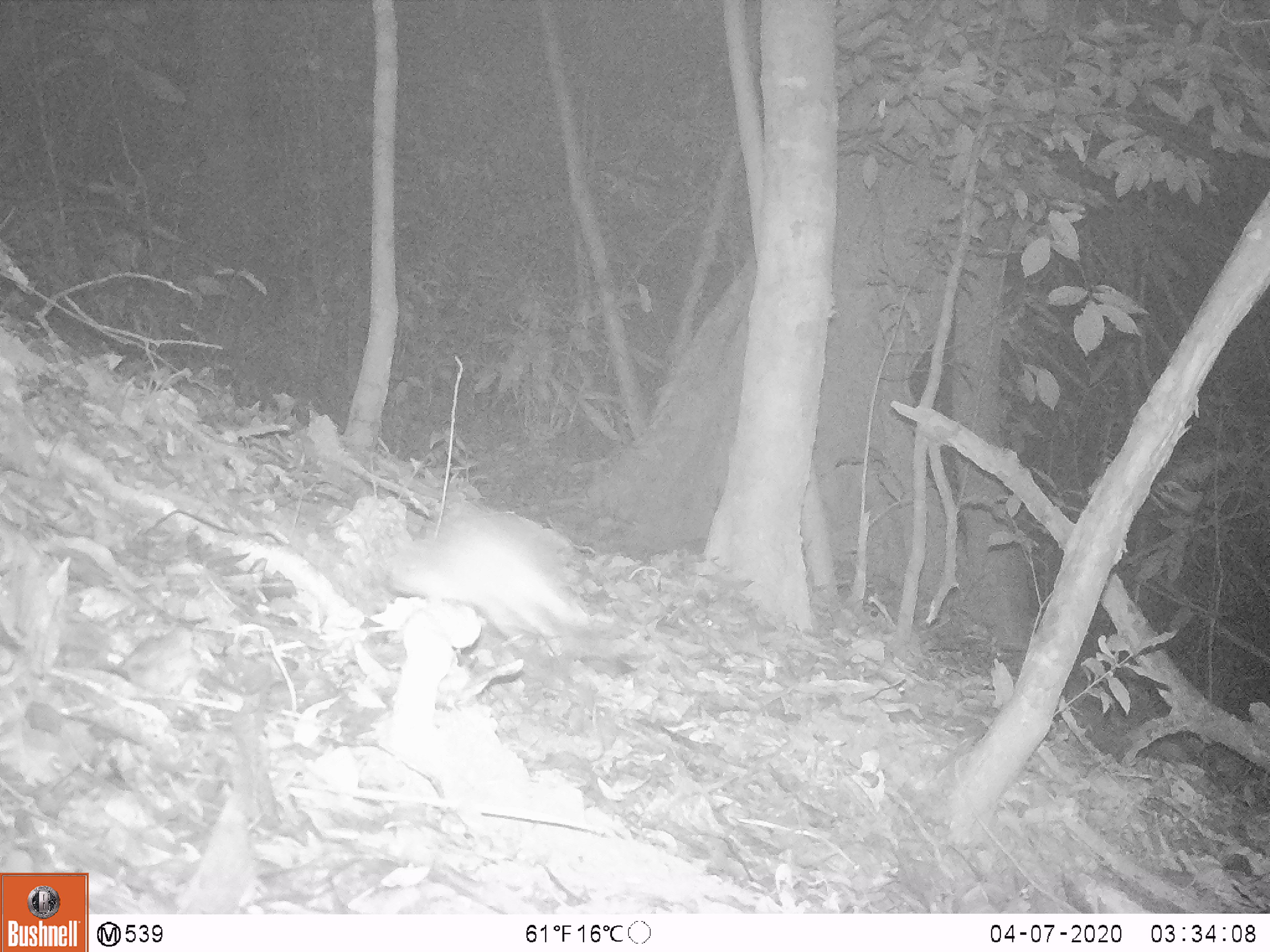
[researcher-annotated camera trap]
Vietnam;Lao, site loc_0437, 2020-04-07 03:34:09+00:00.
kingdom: Animalia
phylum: Chordata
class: Mammalia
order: Rodentia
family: Muridae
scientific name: Muridae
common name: old-world mice and rats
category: unidentified murid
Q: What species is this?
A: Unidentified murid (old-world mice and rats) (Muridae).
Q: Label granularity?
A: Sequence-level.